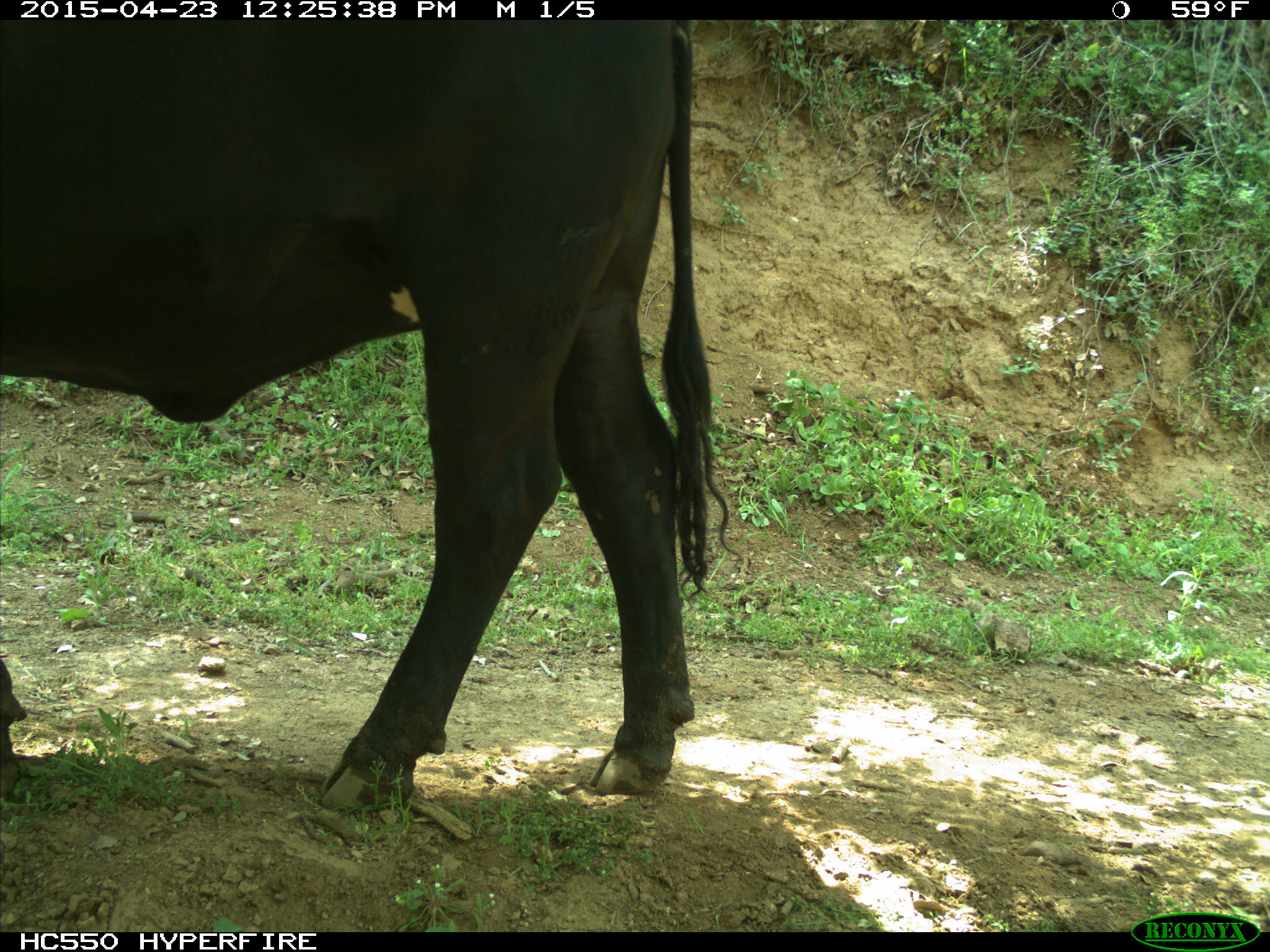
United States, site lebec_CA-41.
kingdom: Animalia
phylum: Chordata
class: Mammalia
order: Artiodactyla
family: Bovidae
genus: Bos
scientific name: Bos taurus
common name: domestic cow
Bos taurus (domestic cow).